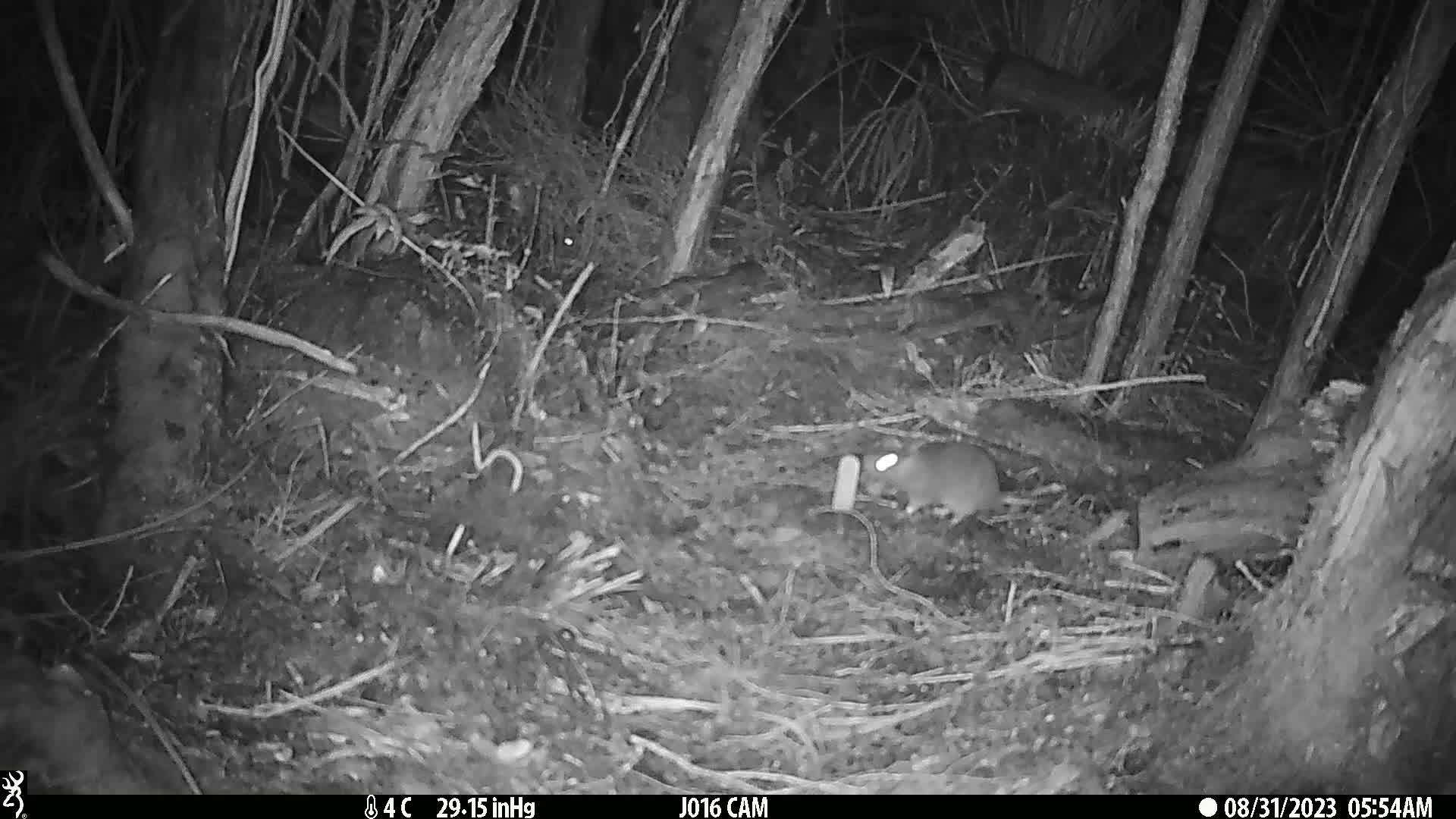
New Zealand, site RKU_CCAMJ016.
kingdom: Animalia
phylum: Chordata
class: Mammalia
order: Rodentia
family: Muridae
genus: Rattus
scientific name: Rattus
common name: rat